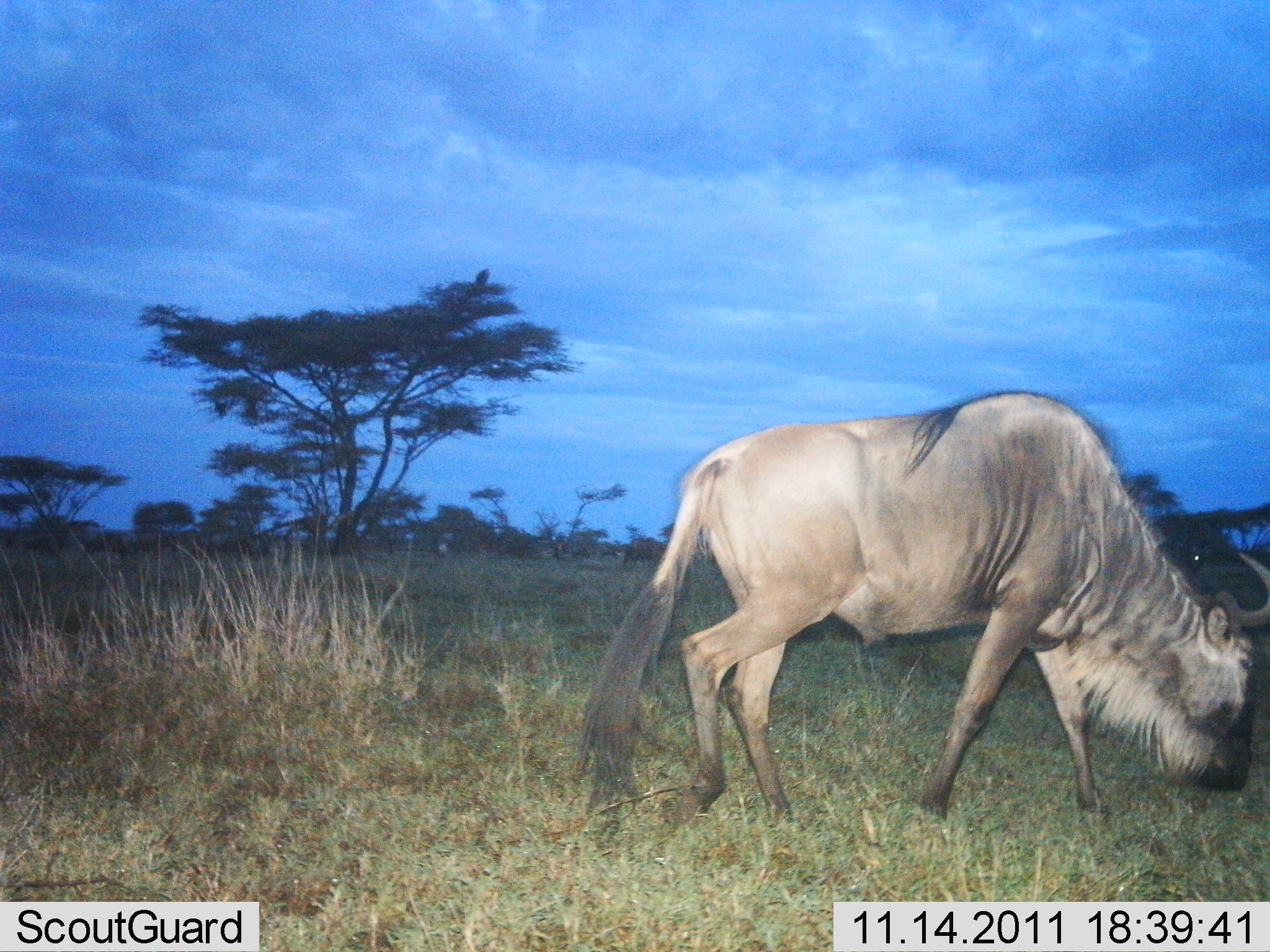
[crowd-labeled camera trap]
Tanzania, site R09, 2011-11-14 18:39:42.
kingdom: Animalia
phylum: Chordata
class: Mammalia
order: Artiodactyla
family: Bovidae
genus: Connochaetes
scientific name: Connochaetes taurinus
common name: blue wildebeest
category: wildebeest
Wildebeest (blue wildebeest) (Connochaetes taurinus), count 1. Behavior (volunteer vote fractions): standing 14%, resting 0%, moving 43%, interacting 0%. Young present (vote fraction): 0%. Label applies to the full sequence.